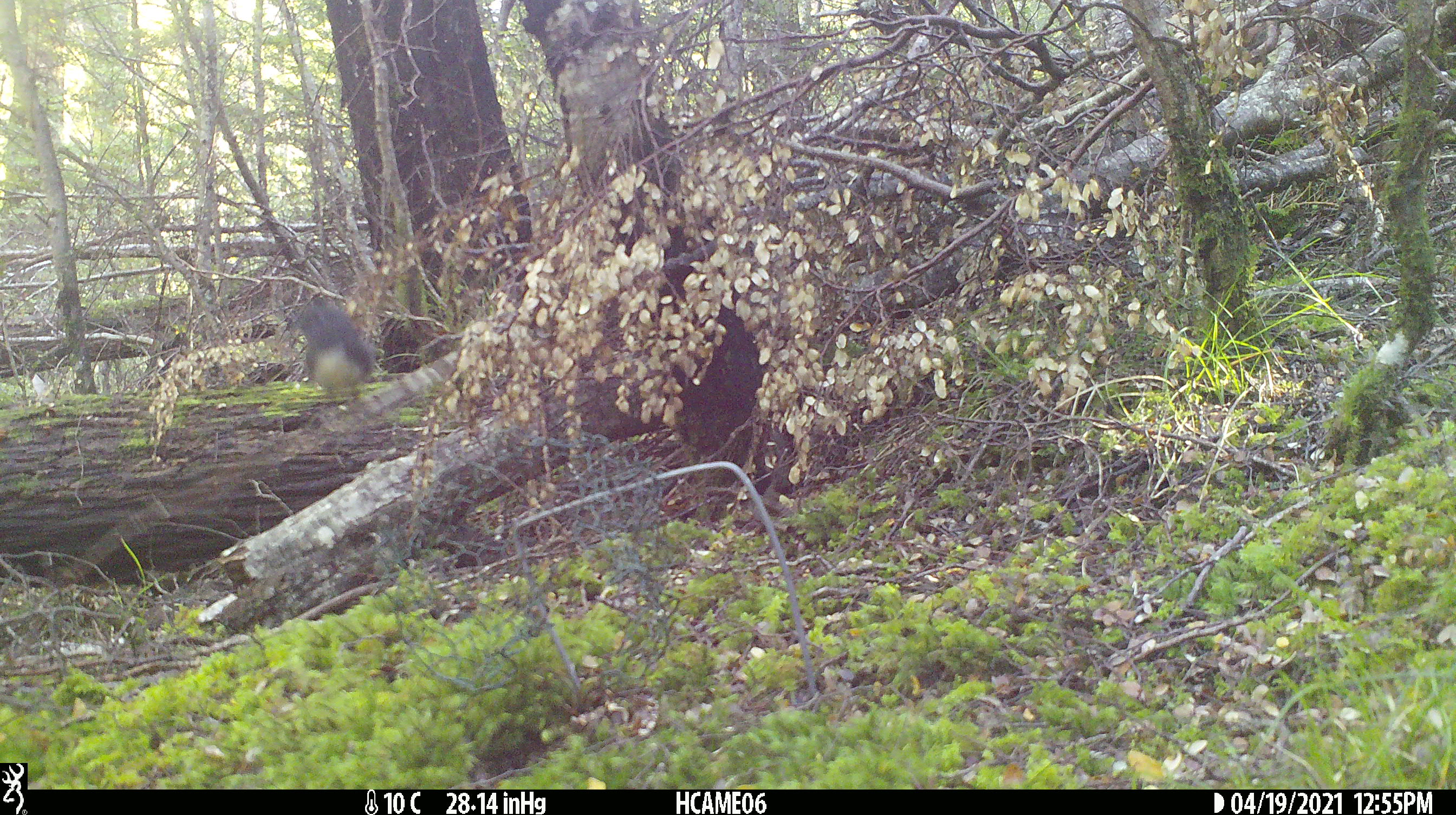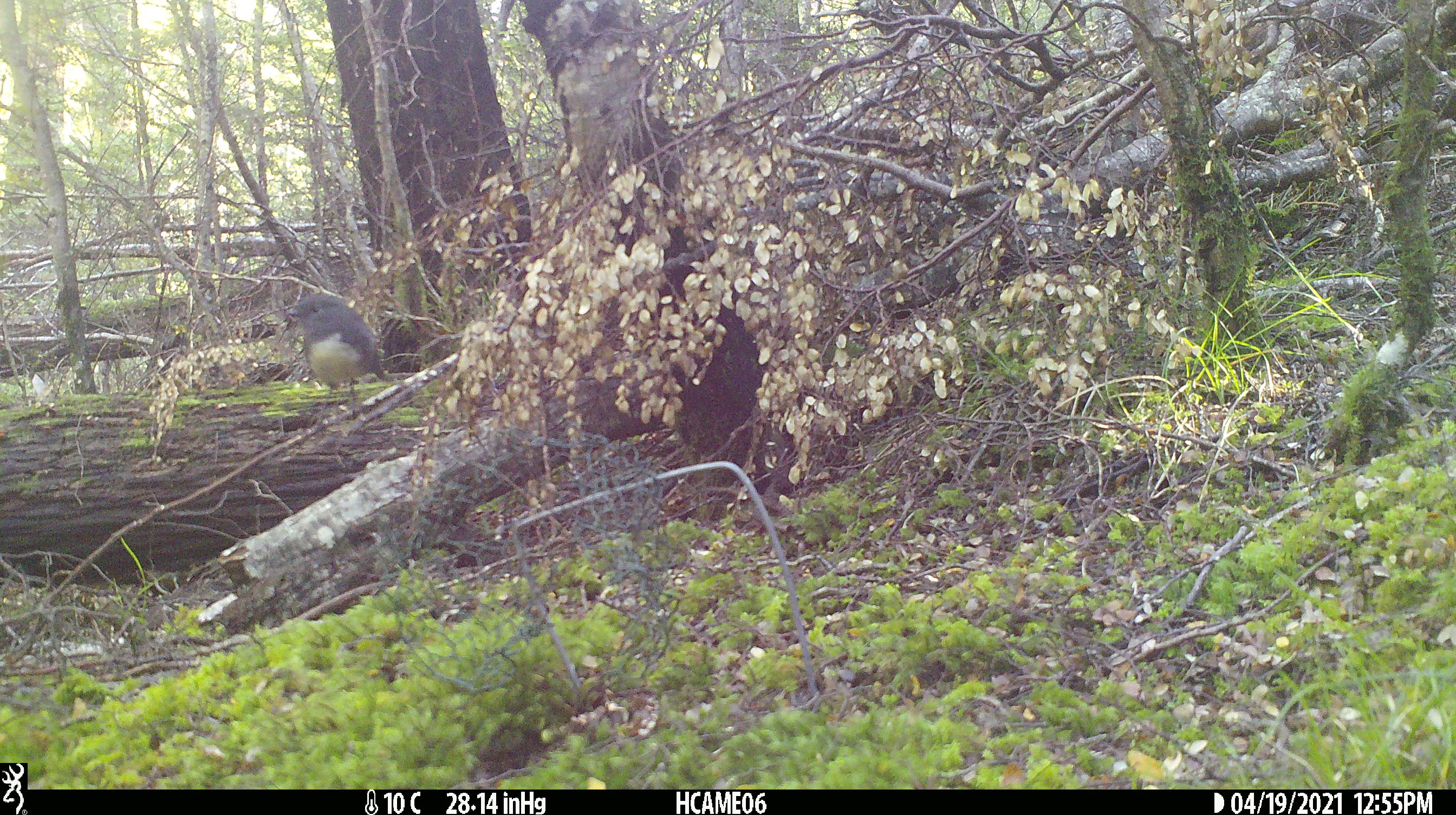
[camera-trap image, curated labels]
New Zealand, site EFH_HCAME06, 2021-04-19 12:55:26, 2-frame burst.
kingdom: Animalia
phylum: Chordata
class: Aves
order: Passeriformes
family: Petroicidae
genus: Petroica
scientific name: Petroica australis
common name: new zealand robin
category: robin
Robin (new zealand robin) (Petroica australis).